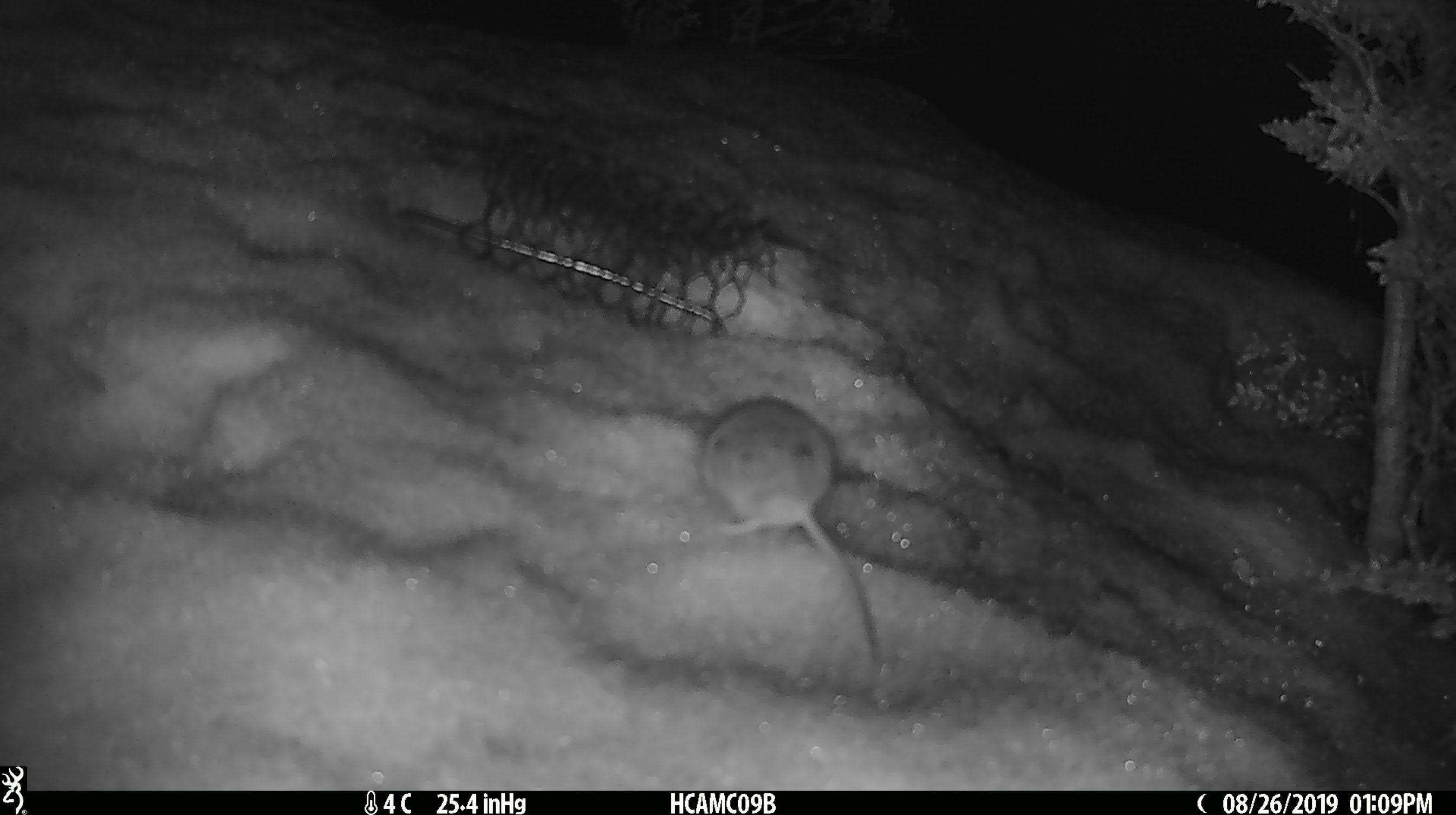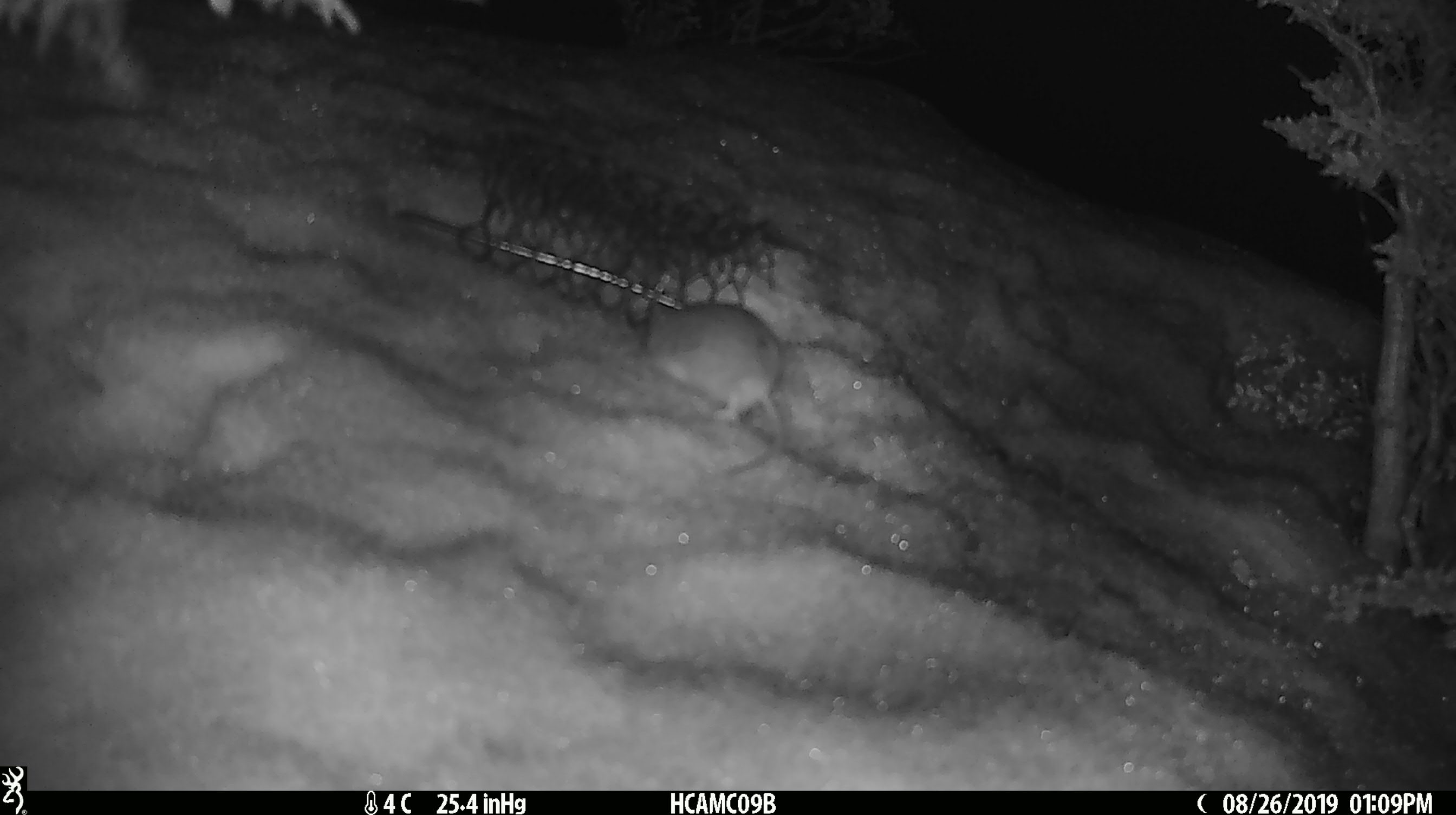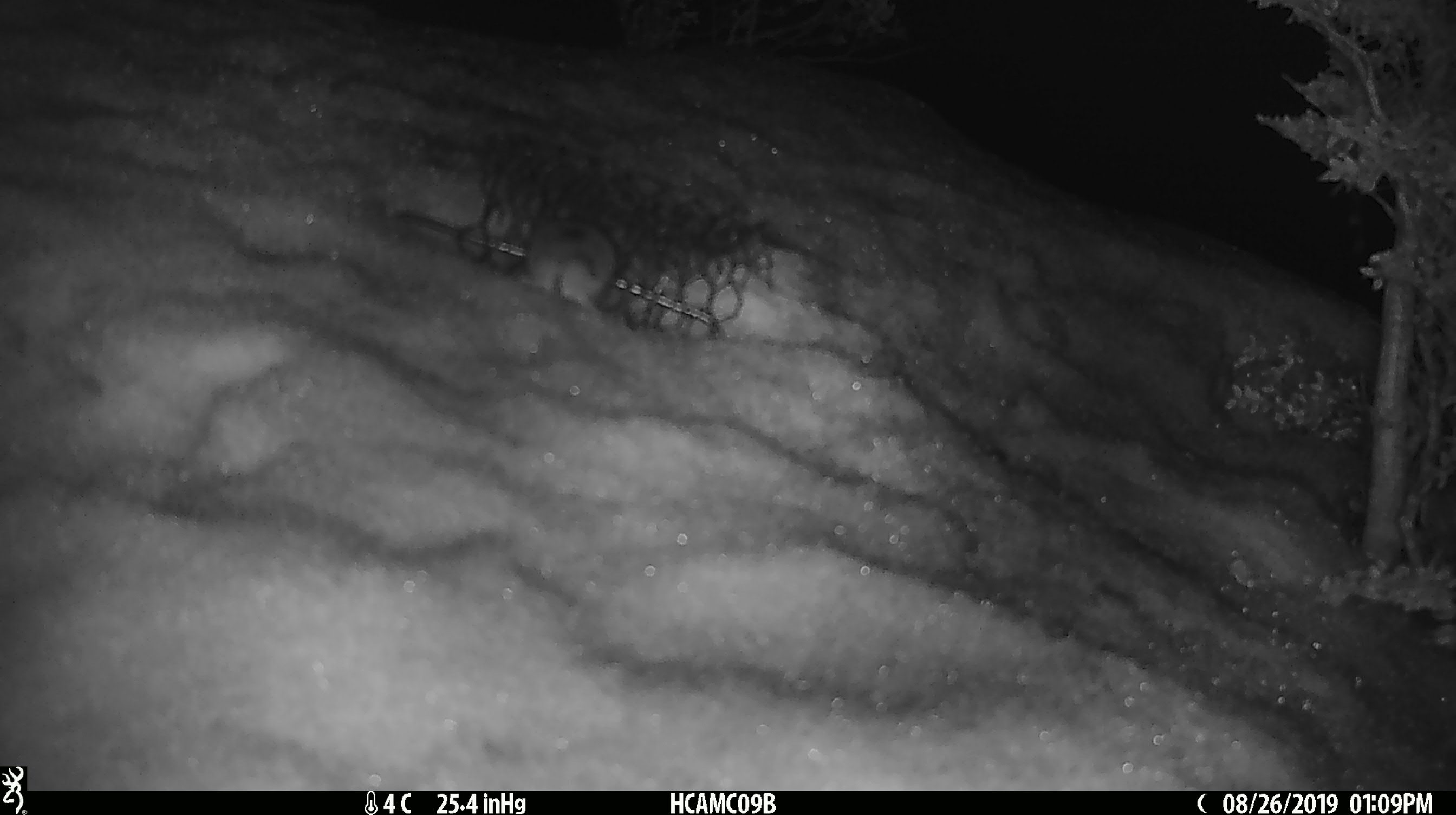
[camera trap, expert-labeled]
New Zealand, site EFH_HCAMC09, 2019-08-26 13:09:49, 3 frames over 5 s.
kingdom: Animalia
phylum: Chordata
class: Mammalia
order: Rodentia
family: Muridae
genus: Mus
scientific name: Mus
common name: mouse